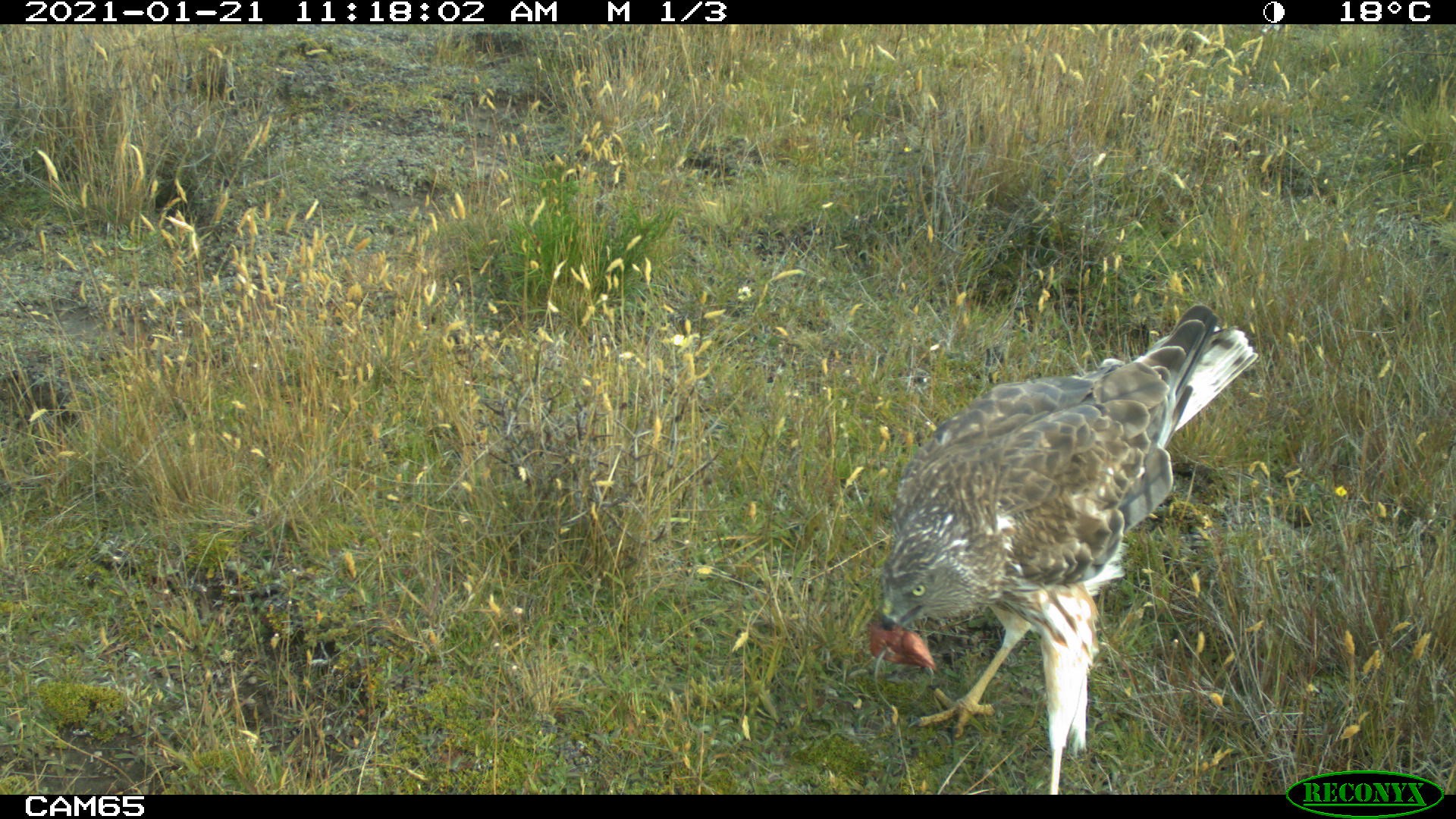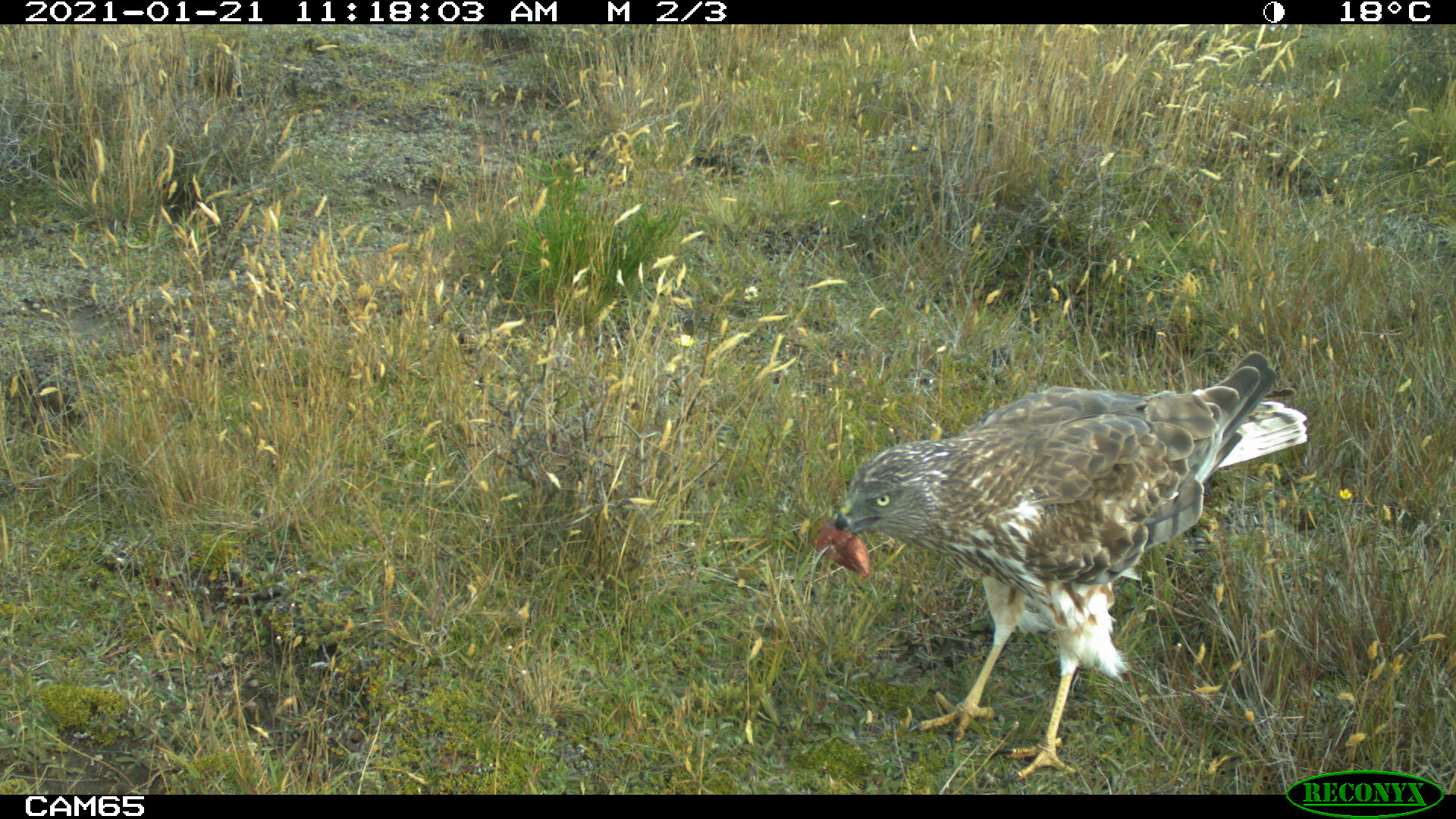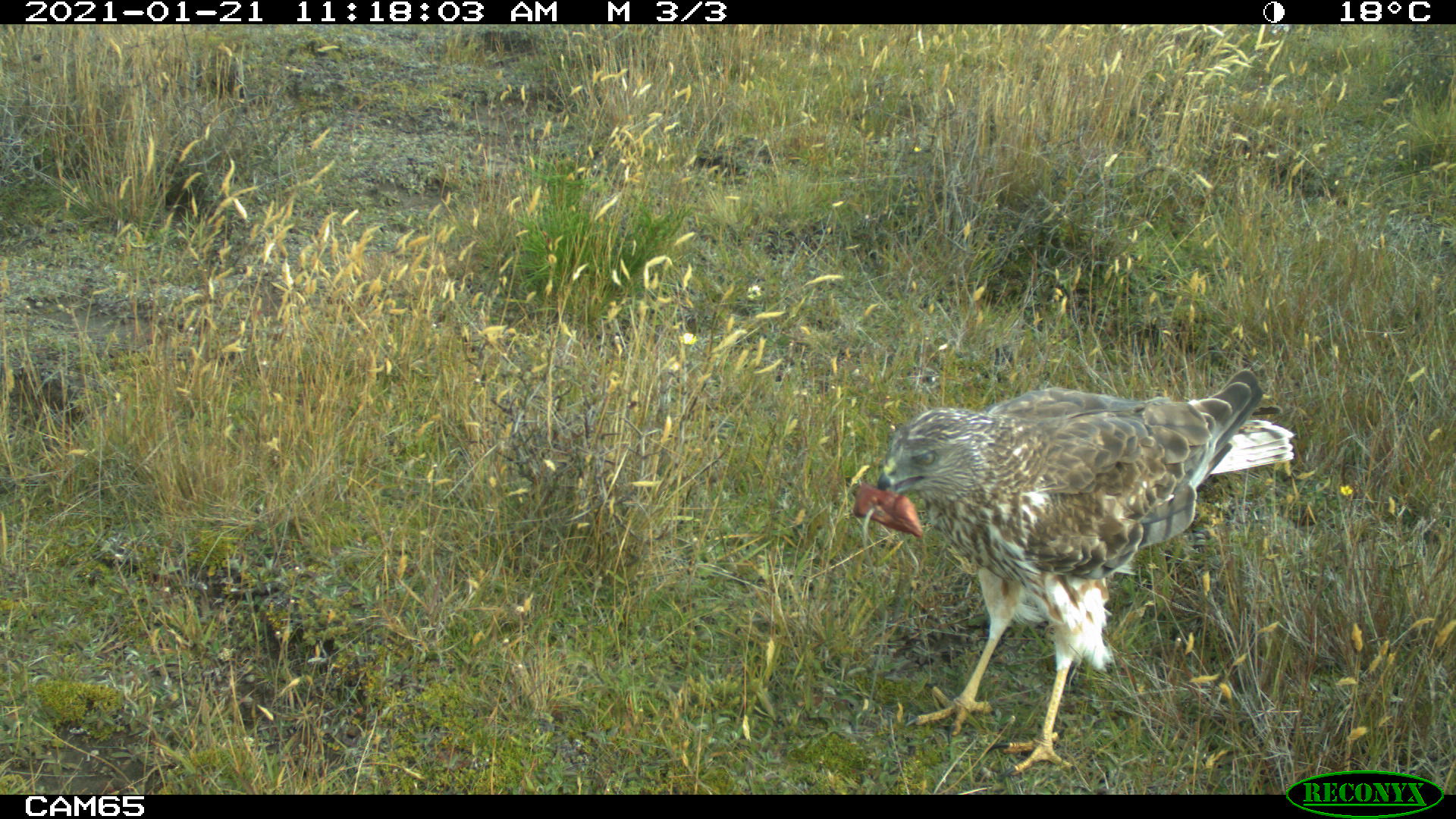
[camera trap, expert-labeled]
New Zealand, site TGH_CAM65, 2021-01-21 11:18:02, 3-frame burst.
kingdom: Animalia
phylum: Chordata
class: Aves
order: Accipitriformes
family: Accipitridae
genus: Circus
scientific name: Circus approximans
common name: swamp harrier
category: harrier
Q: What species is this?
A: Harrier (swamp harrier) (Circus approximans).